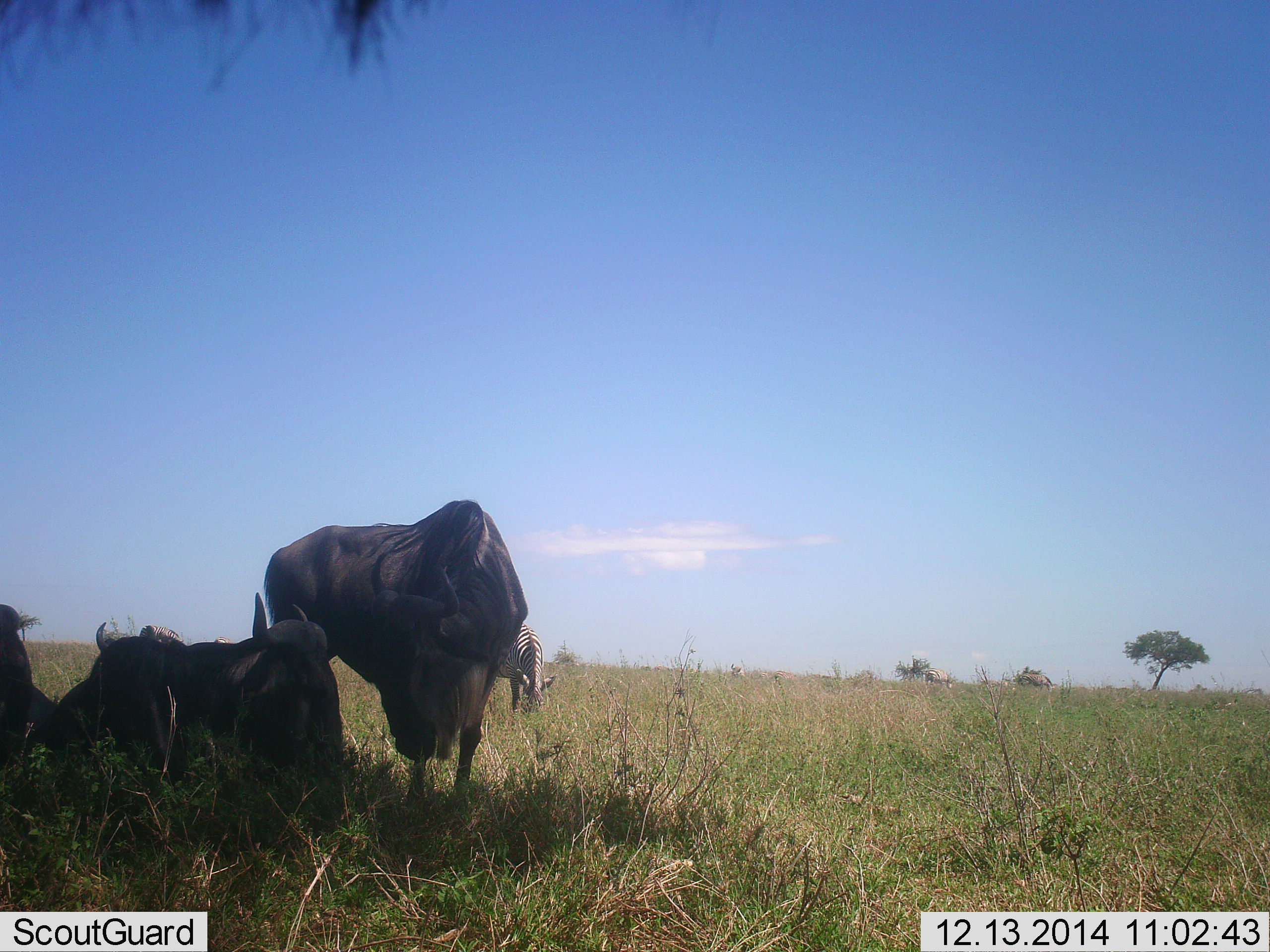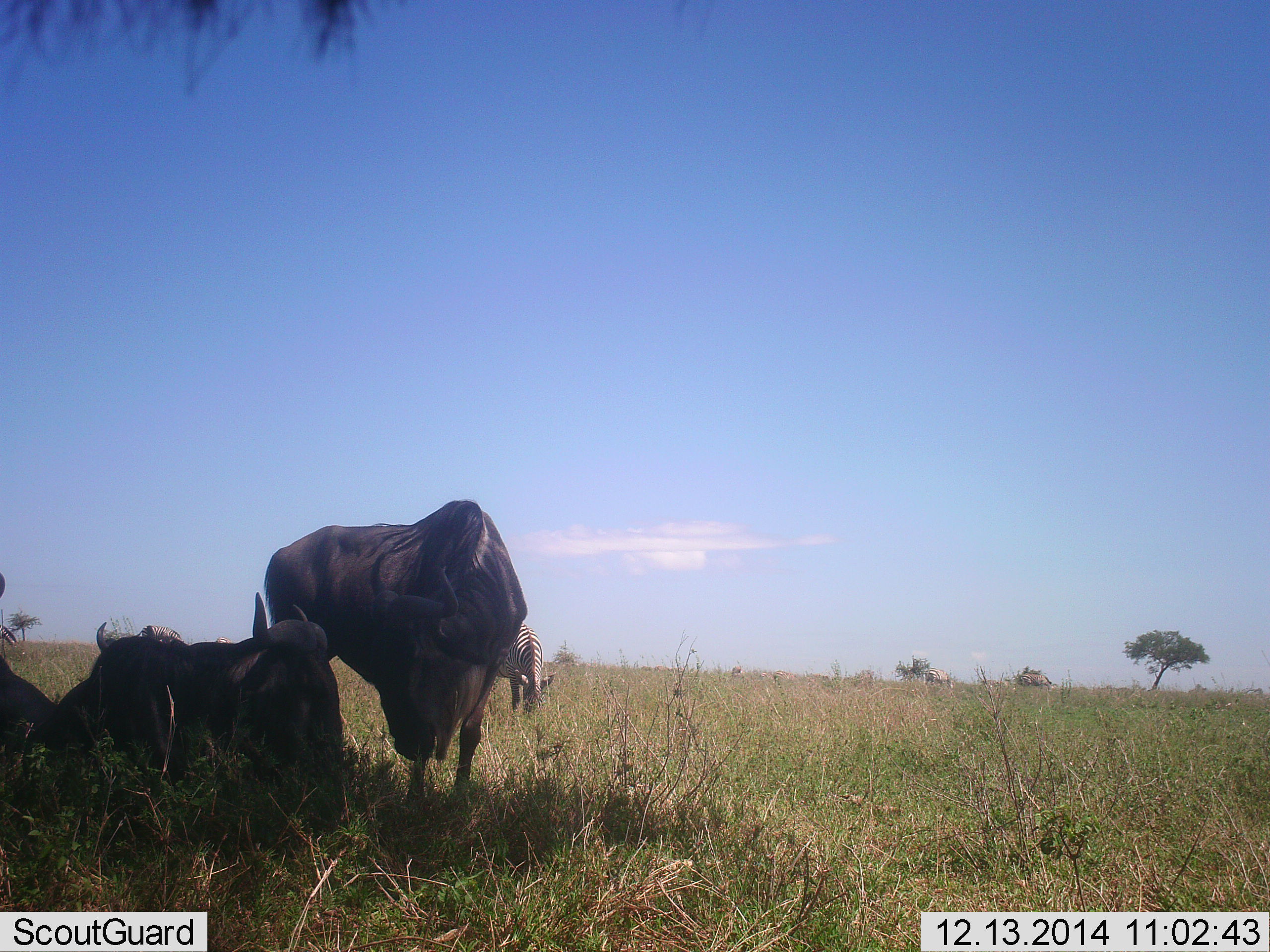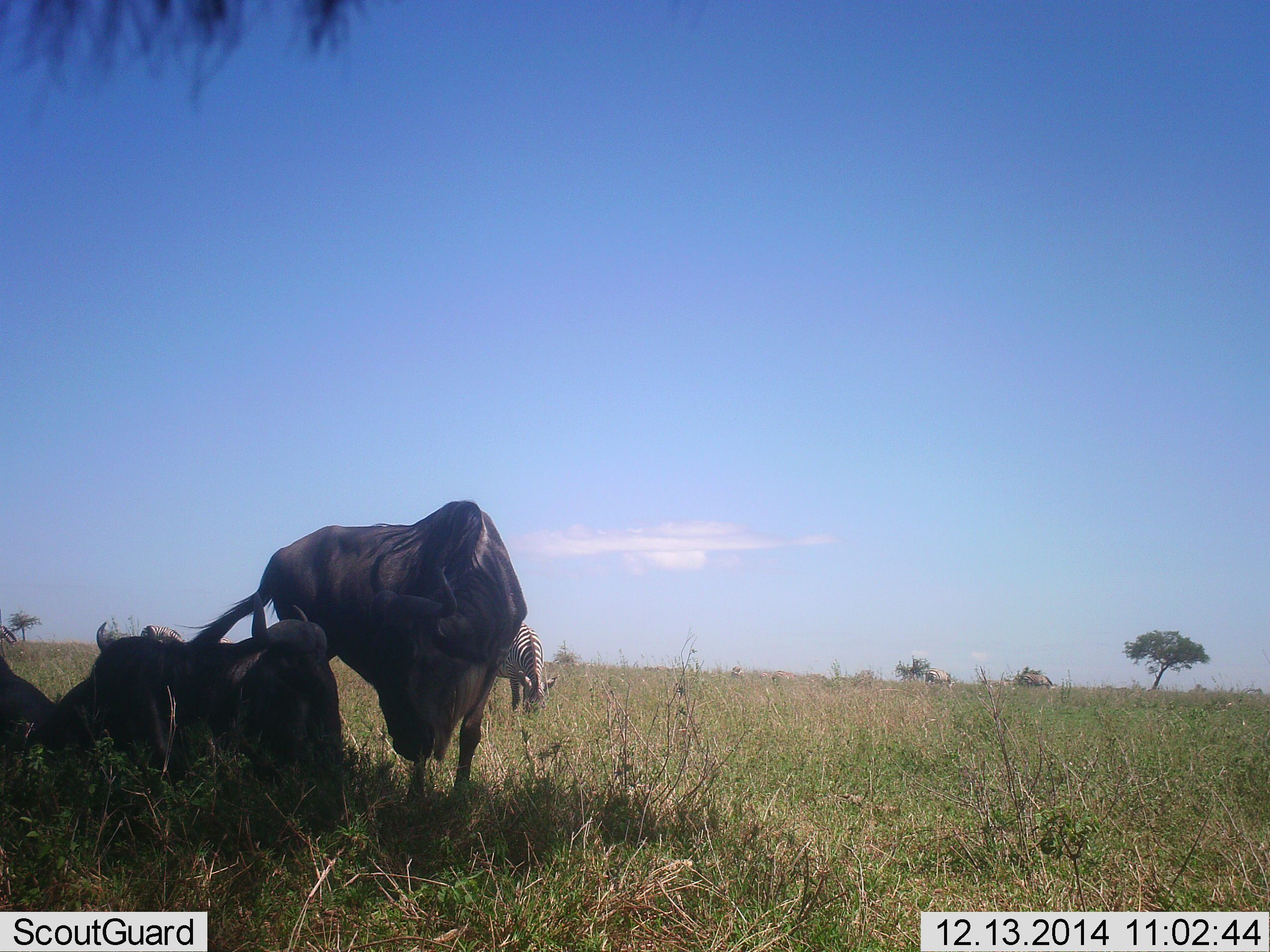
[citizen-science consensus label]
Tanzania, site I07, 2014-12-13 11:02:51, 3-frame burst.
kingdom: Animalia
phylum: Chordata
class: Mammalia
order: Artiodactyla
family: Bovidae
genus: Connochaetes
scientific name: Connochaetes taurinus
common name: blue wildebeest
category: wildebeest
Wildebeest (blue wildebeest) (Connochaetes taurinus), count 4. Behavior (volunteer vote fractions): standing 69%, resting 92%, moving 8%, interacting 23%. Young present (vote fraction): 0%. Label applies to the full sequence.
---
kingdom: Animalia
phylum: Chordata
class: Mammalia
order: Perissodactyla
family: Equidae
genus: Equus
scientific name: Equus quagga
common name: plains zebra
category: zebra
Zebra (plains zebra) (Equus quagga), count 1. Behavior (volunteer vote fractions): standing 10%, resting 0%, moving 0%, interacting 0%. Young present (vote fraction): 0%. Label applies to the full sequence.